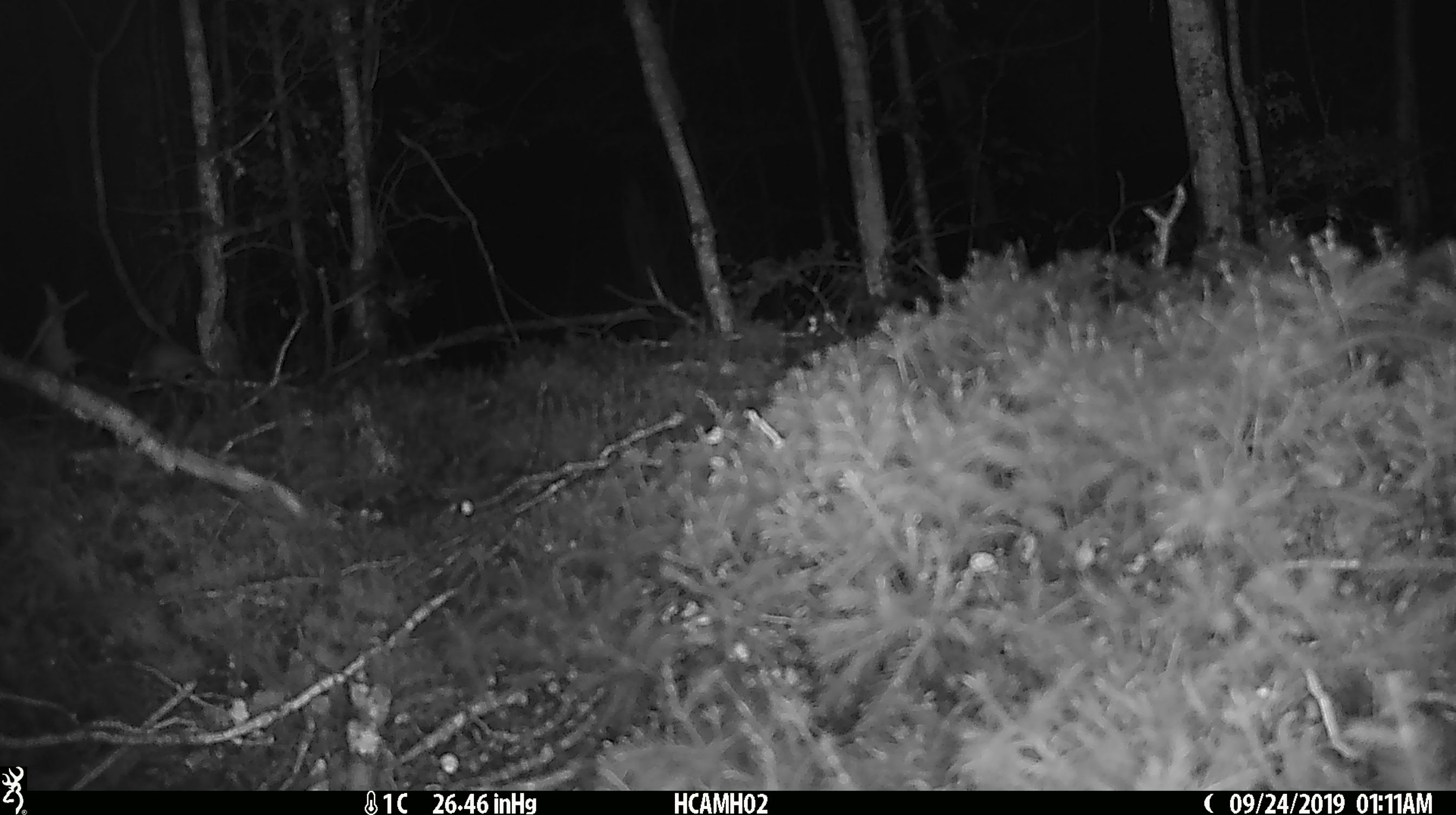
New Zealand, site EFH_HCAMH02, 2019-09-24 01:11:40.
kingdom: Animalia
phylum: Chordata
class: Mammalia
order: Rodentia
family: Muridae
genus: Mus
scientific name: Mus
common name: mouse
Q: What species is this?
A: Mouse (Mus).